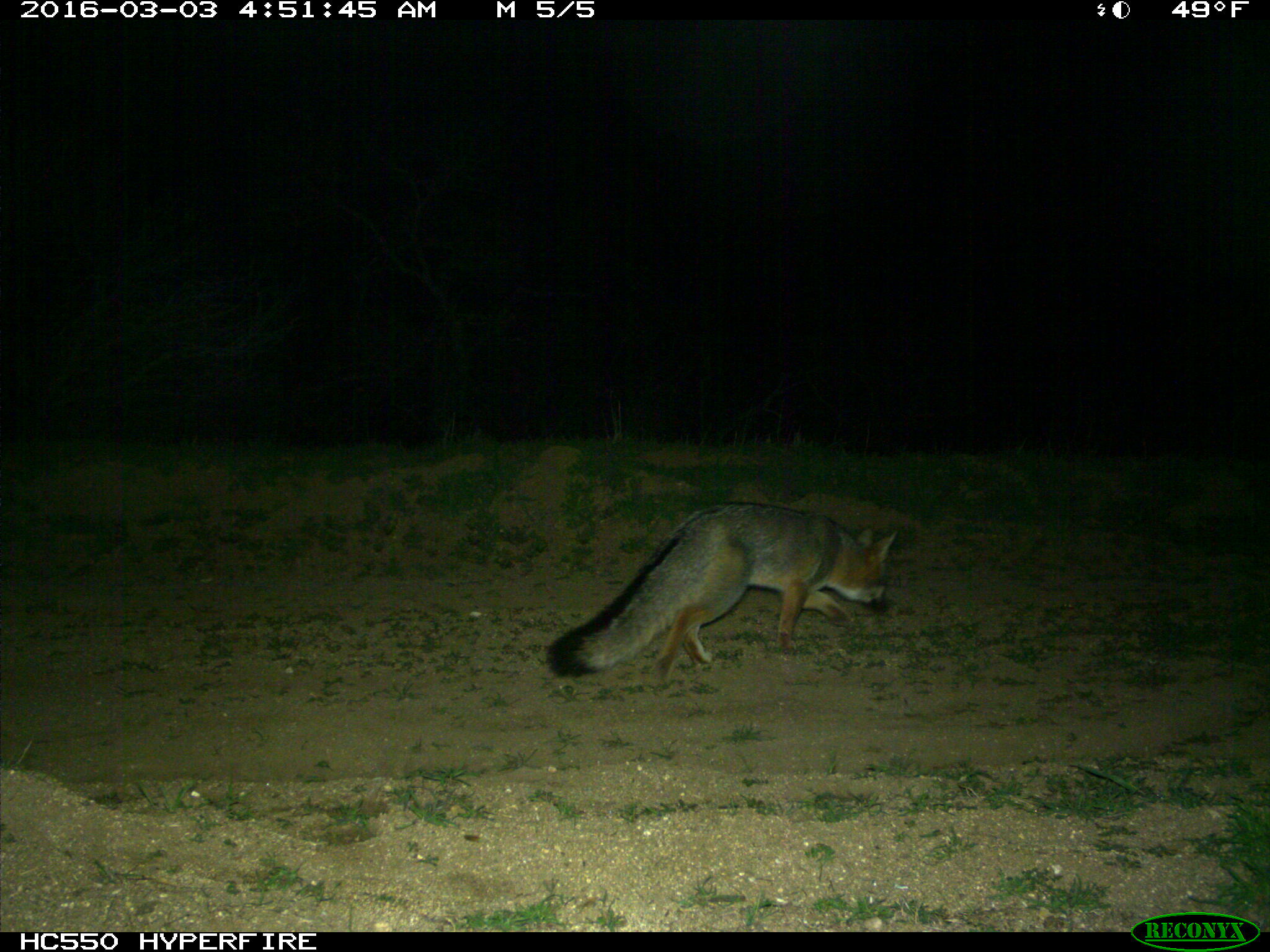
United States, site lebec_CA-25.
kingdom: Animalia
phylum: Chordata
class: Mammalia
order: Carnivora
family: Canidae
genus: Urocyon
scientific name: Urocyon cinereoargenteus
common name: gray fox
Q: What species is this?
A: Urocyon cinereoargenteus (gray fox).